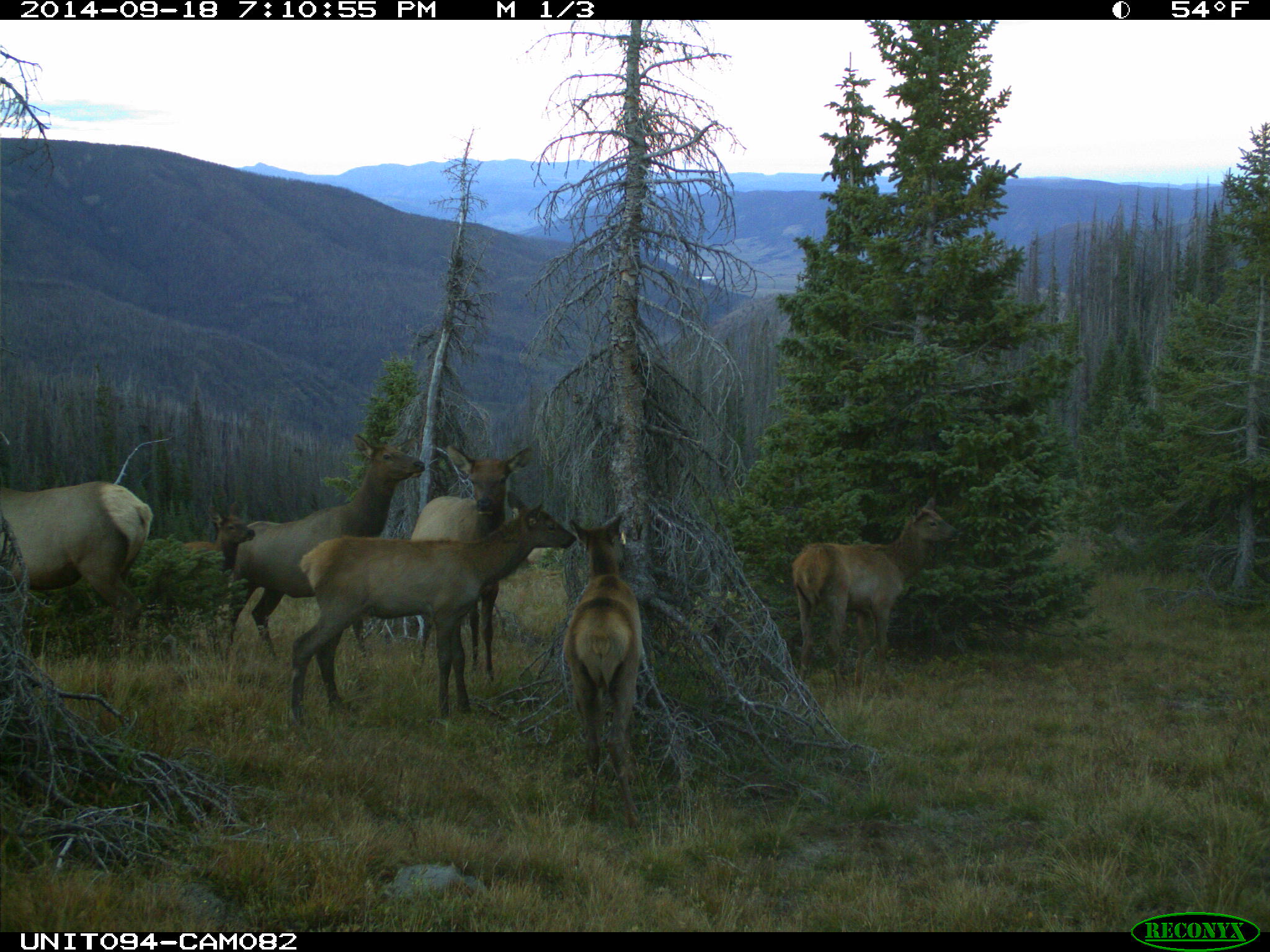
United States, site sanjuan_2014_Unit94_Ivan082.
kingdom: Animalia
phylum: Chordata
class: Mammalia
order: Artiodactyla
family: Cervidae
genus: Cervus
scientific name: Cervus elaphus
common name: red deer